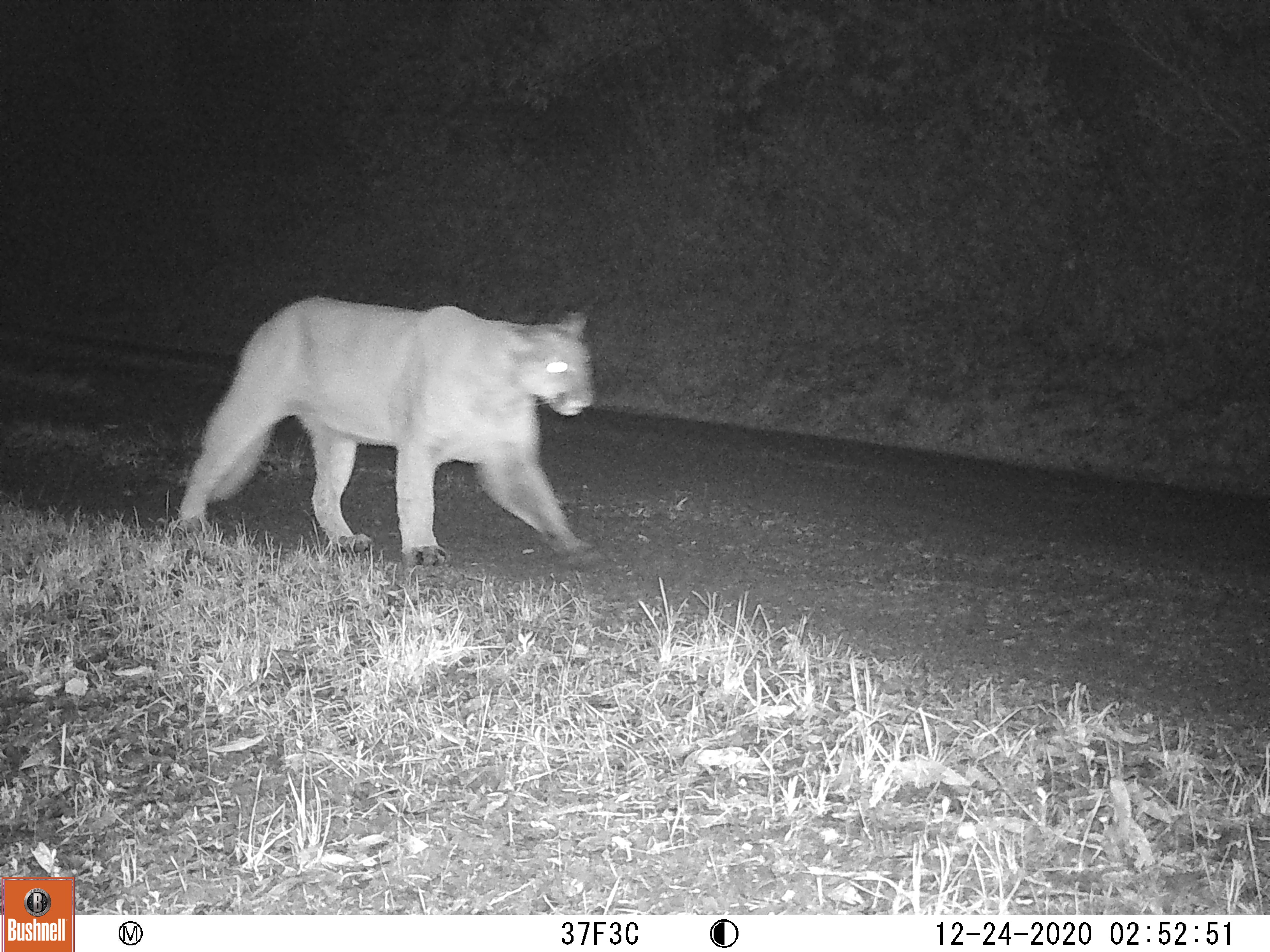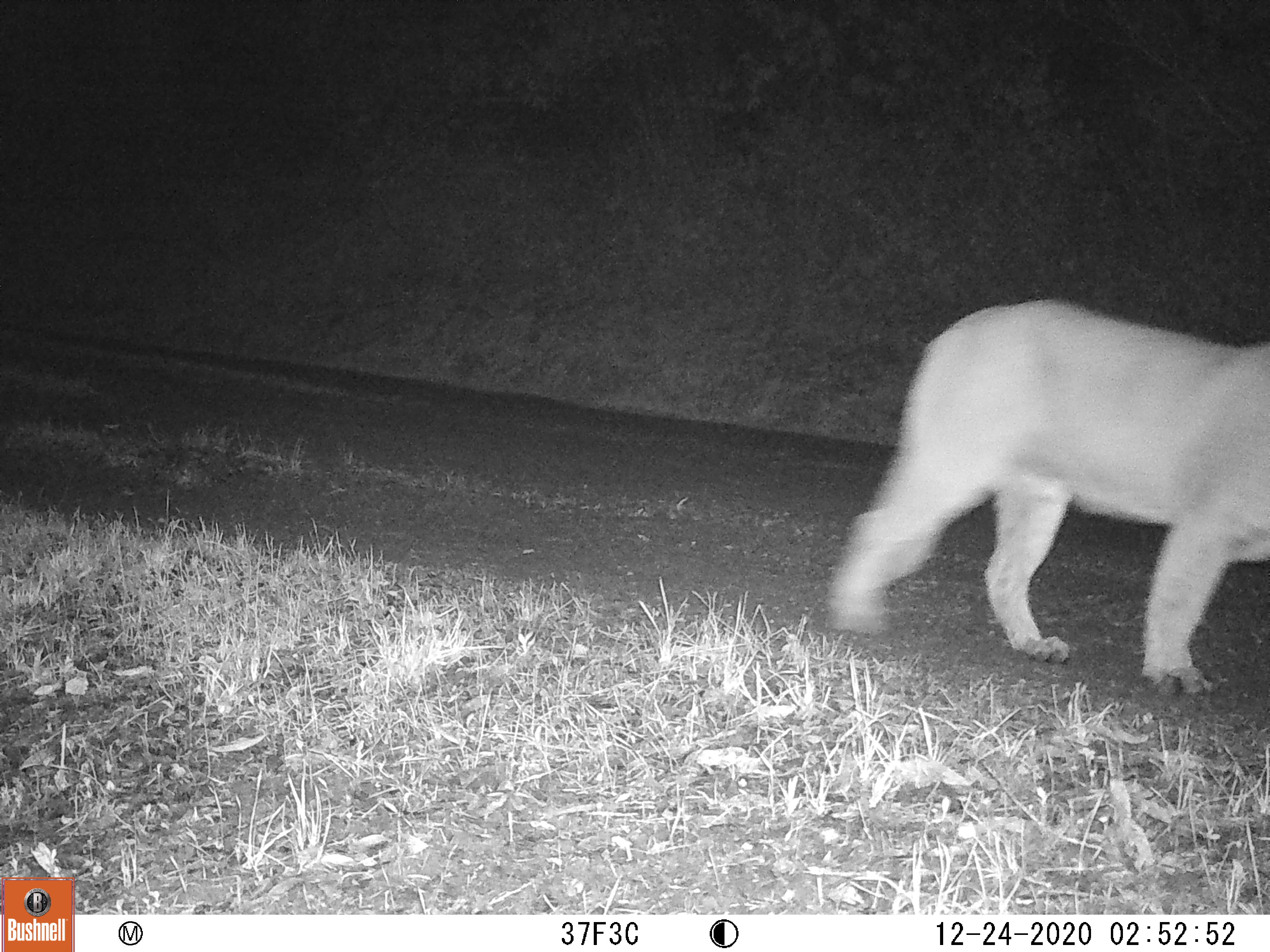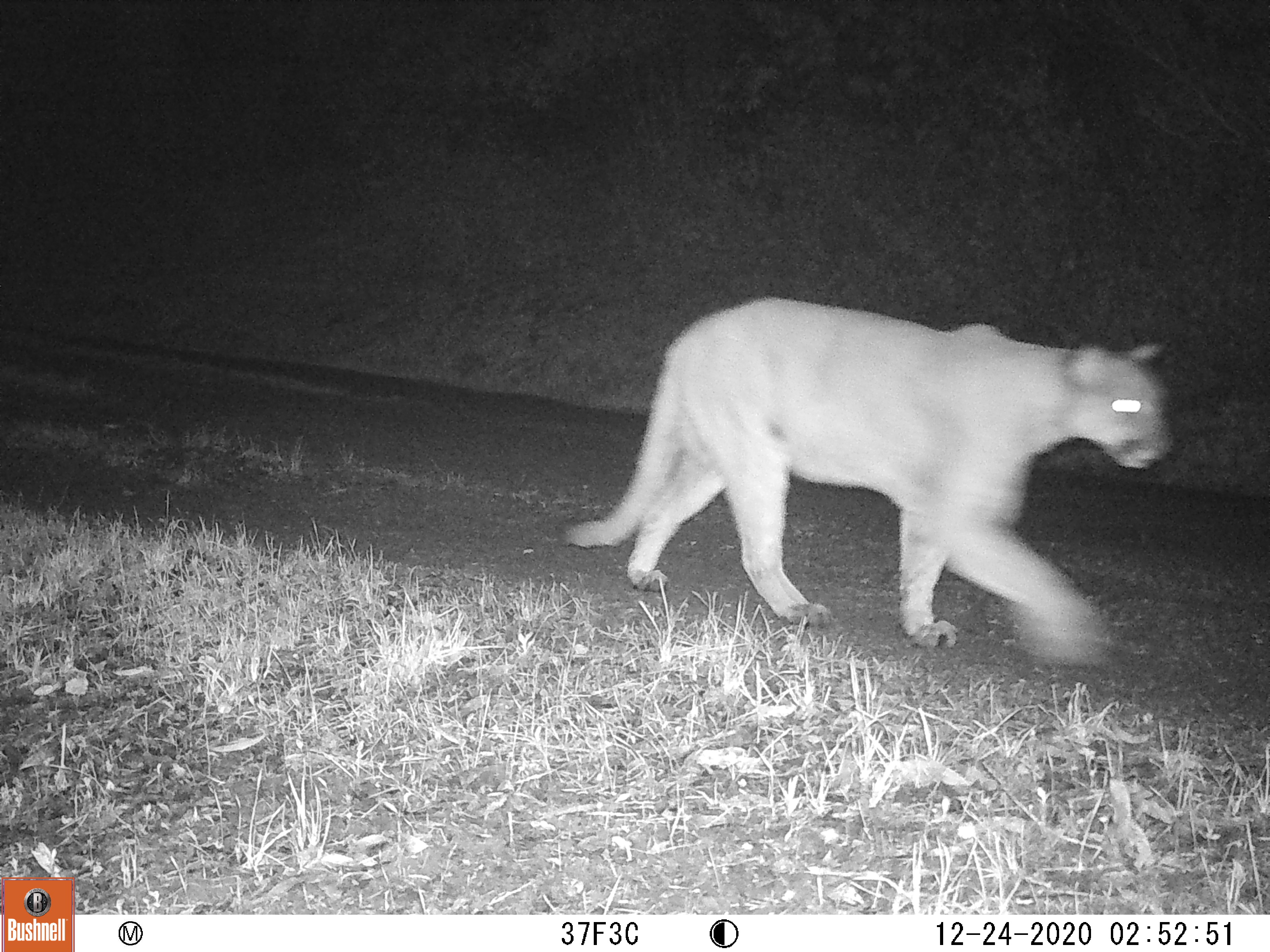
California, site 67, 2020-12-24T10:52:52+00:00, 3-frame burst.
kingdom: Animalia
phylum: Chordata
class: Mammalia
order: Carnivora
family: Felidae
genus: Puma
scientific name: Puma concolor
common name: puma